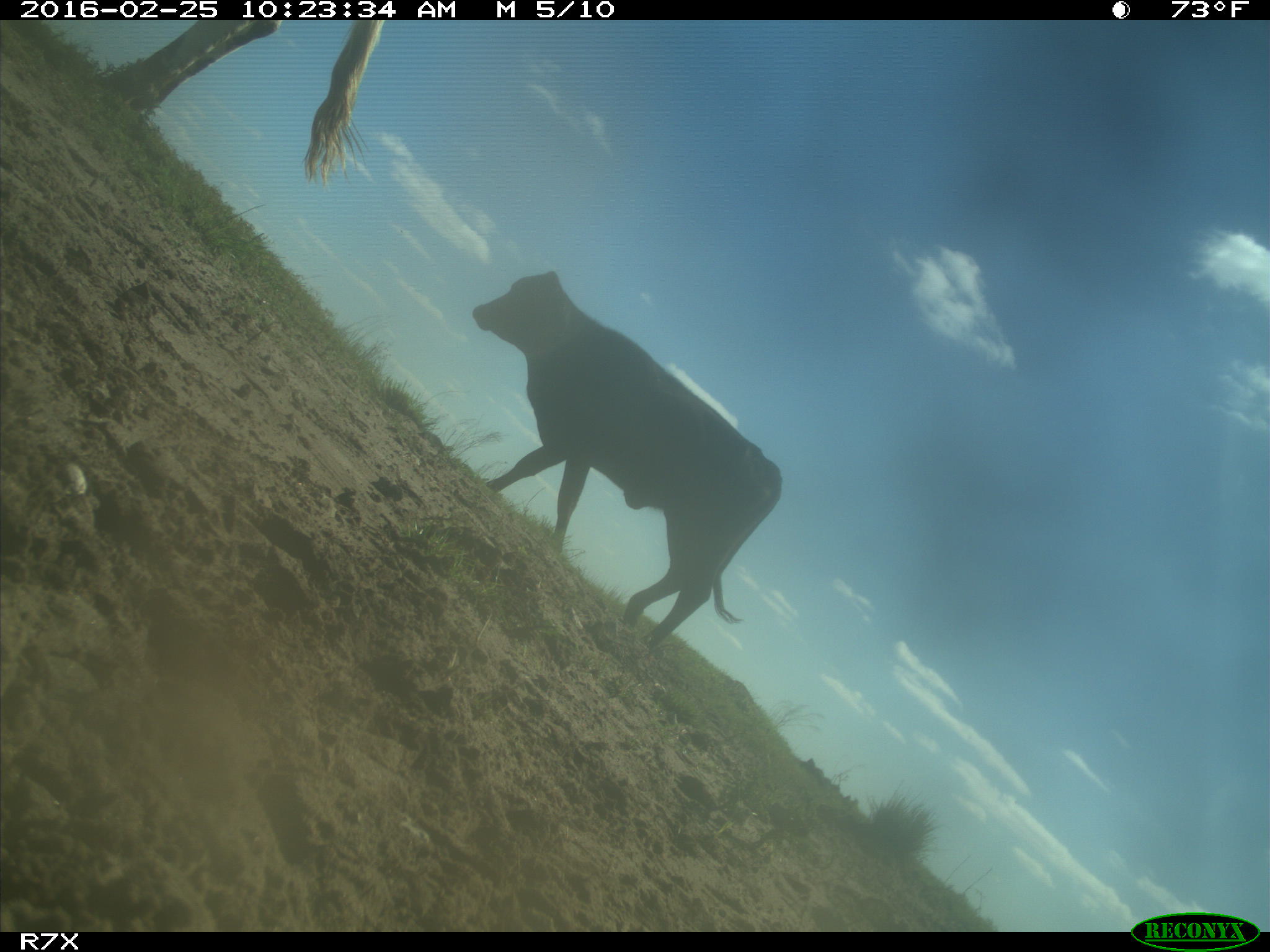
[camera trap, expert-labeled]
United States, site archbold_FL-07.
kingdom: Animalia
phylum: Chordata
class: Mammalia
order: Artiodactyla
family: Bovidae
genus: Bos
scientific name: Bos taurus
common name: domestic cow